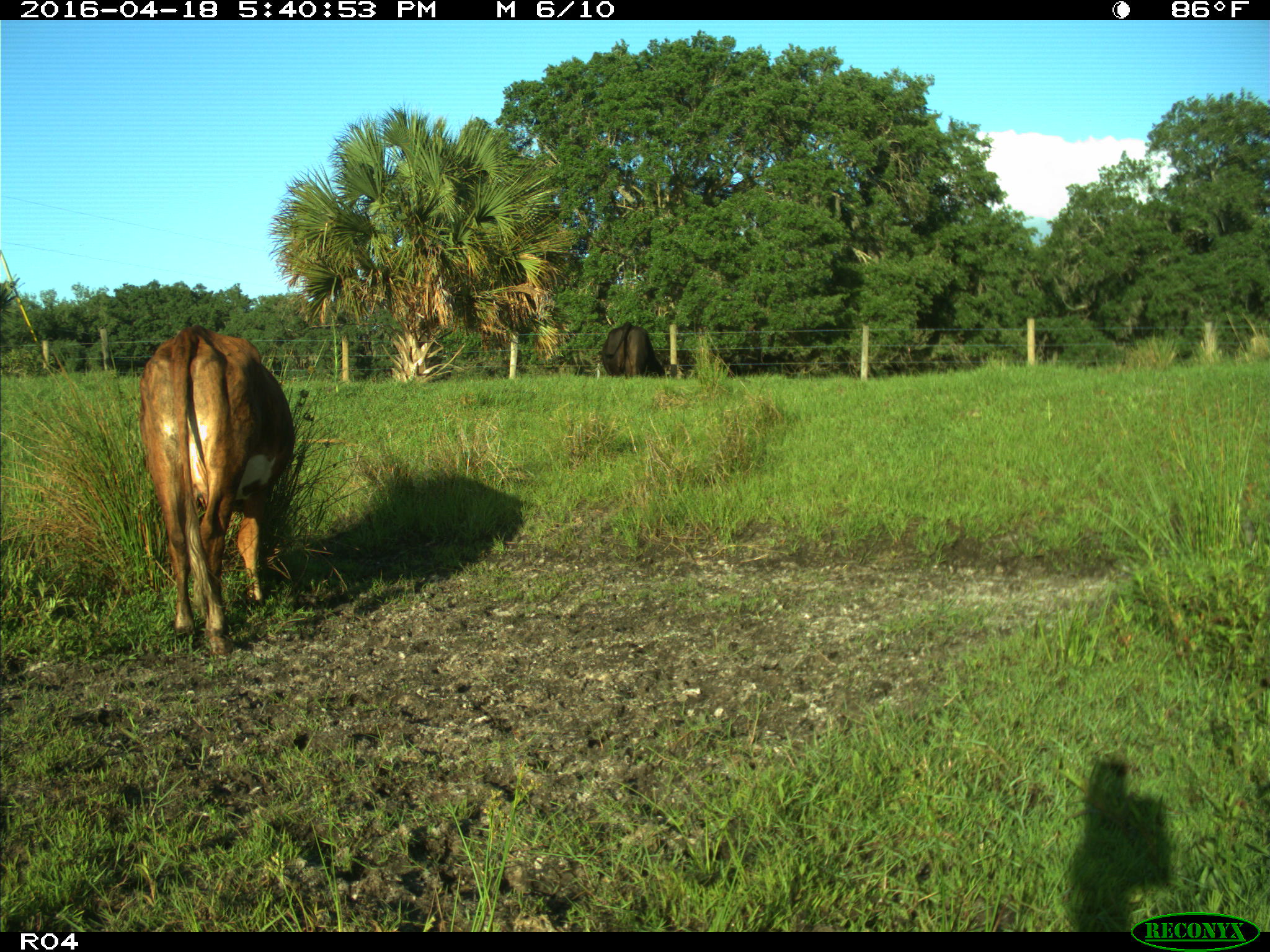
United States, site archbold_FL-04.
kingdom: Animalia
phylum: Chordata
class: Mammalia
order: Artiodactyla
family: Bovidae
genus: Bos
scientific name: Bos taurus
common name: domestic cow